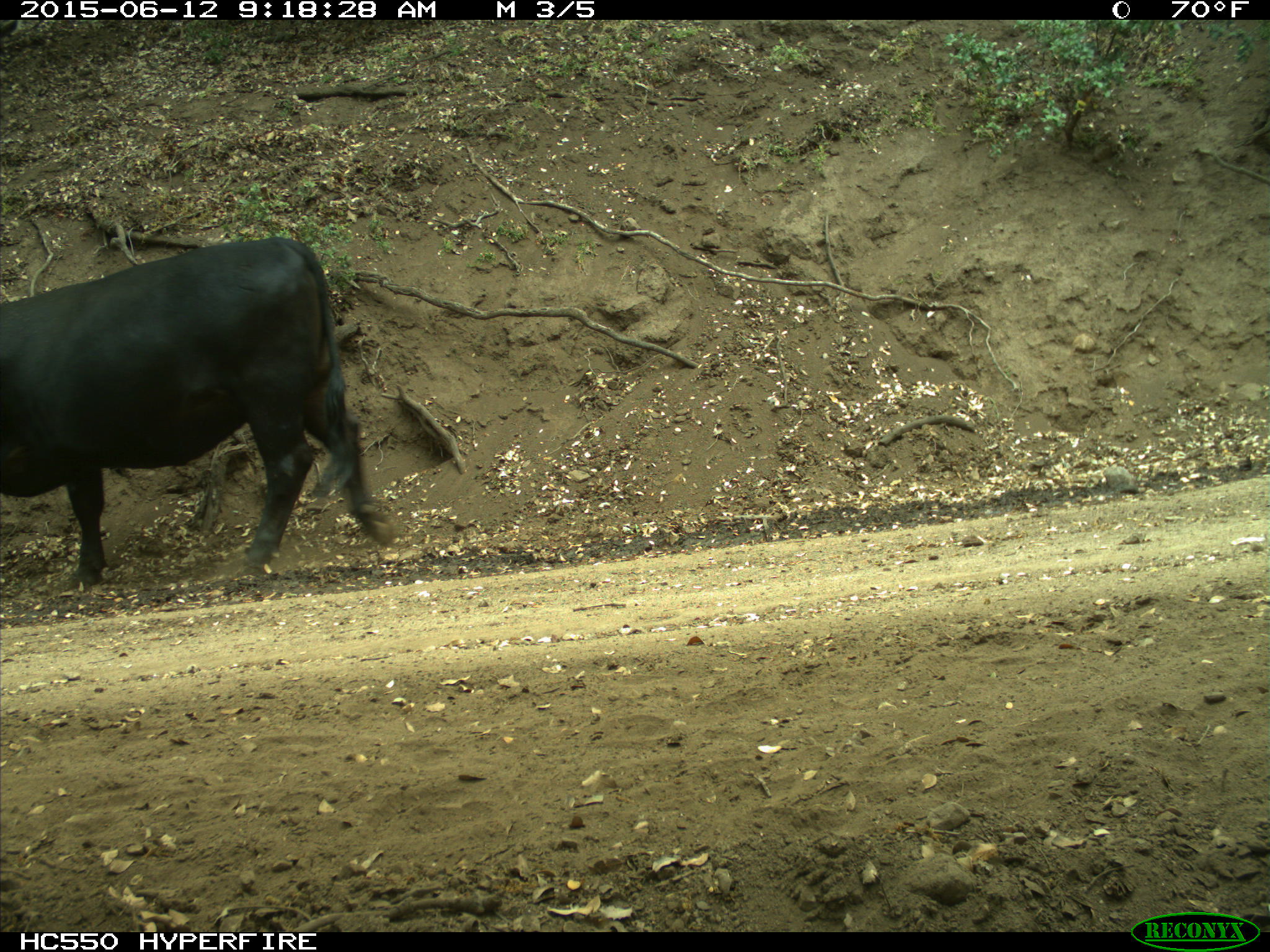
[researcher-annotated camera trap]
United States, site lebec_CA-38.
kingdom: Animalia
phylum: Chordata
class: Mammalia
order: Artiodactyla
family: Bovidae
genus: Bos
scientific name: Bos taurus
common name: domestic cow